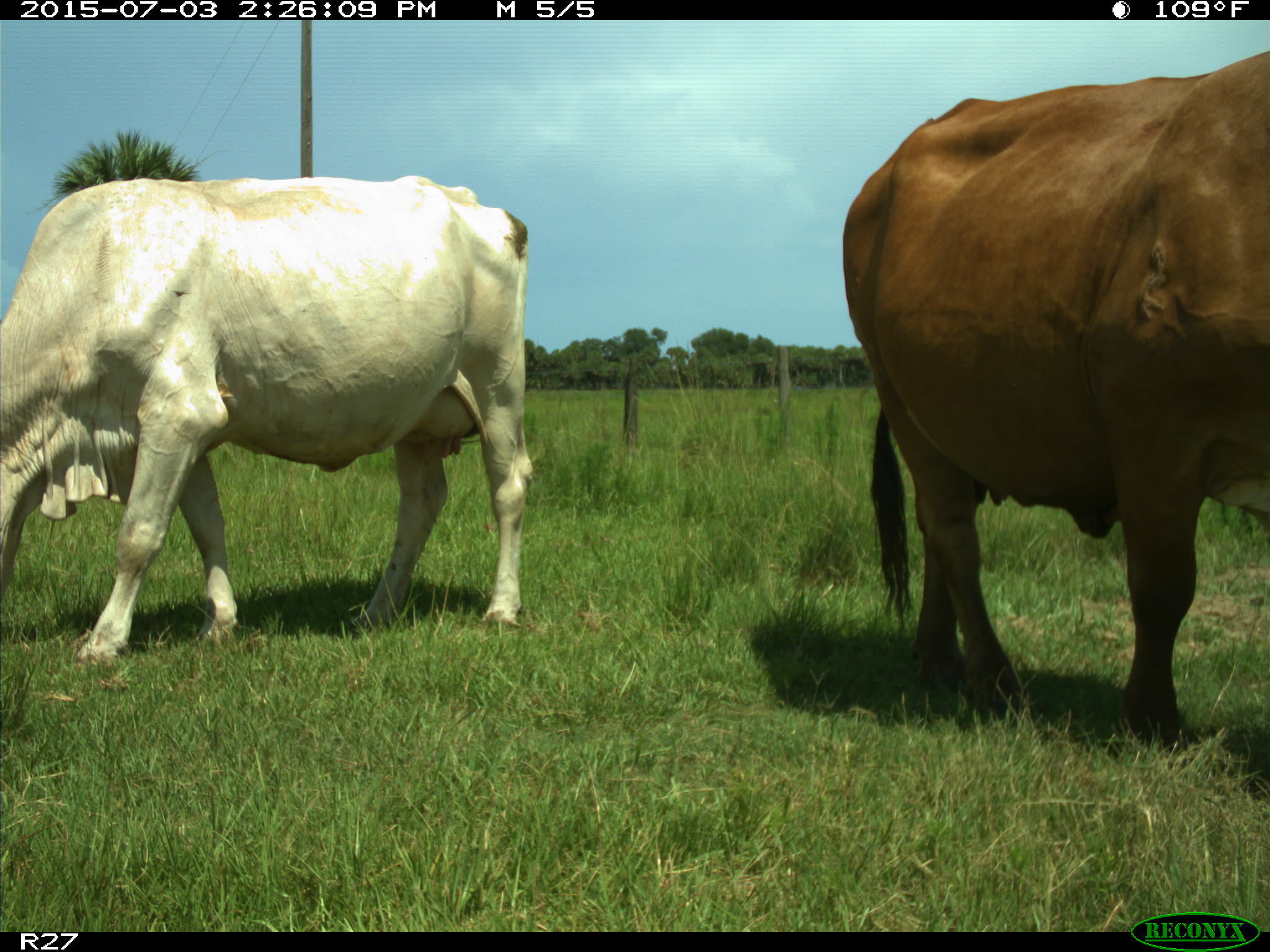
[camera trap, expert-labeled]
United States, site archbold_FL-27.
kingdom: Animalia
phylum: Chordata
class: Mammalia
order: Artiodactyla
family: Bovidae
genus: Bos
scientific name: Bos taurus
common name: domestic cow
Bos taurus (domestic cow).